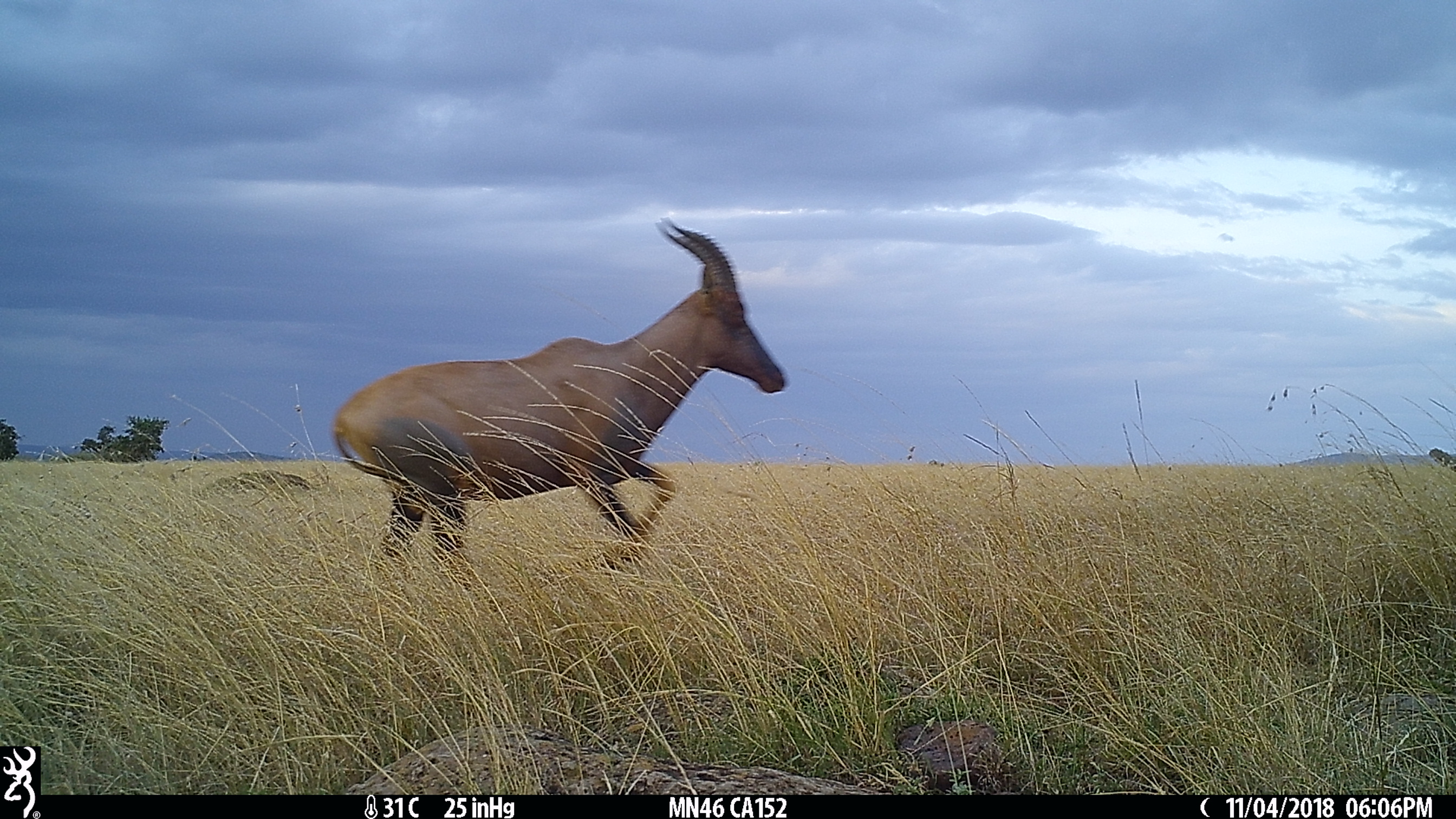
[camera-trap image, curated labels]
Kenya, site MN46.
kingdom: Animalia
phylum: Chordata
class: Mammalia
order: Artiodactyla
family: Bovidae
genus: Damaliscus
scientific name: Damaliscus lunatus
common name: topi